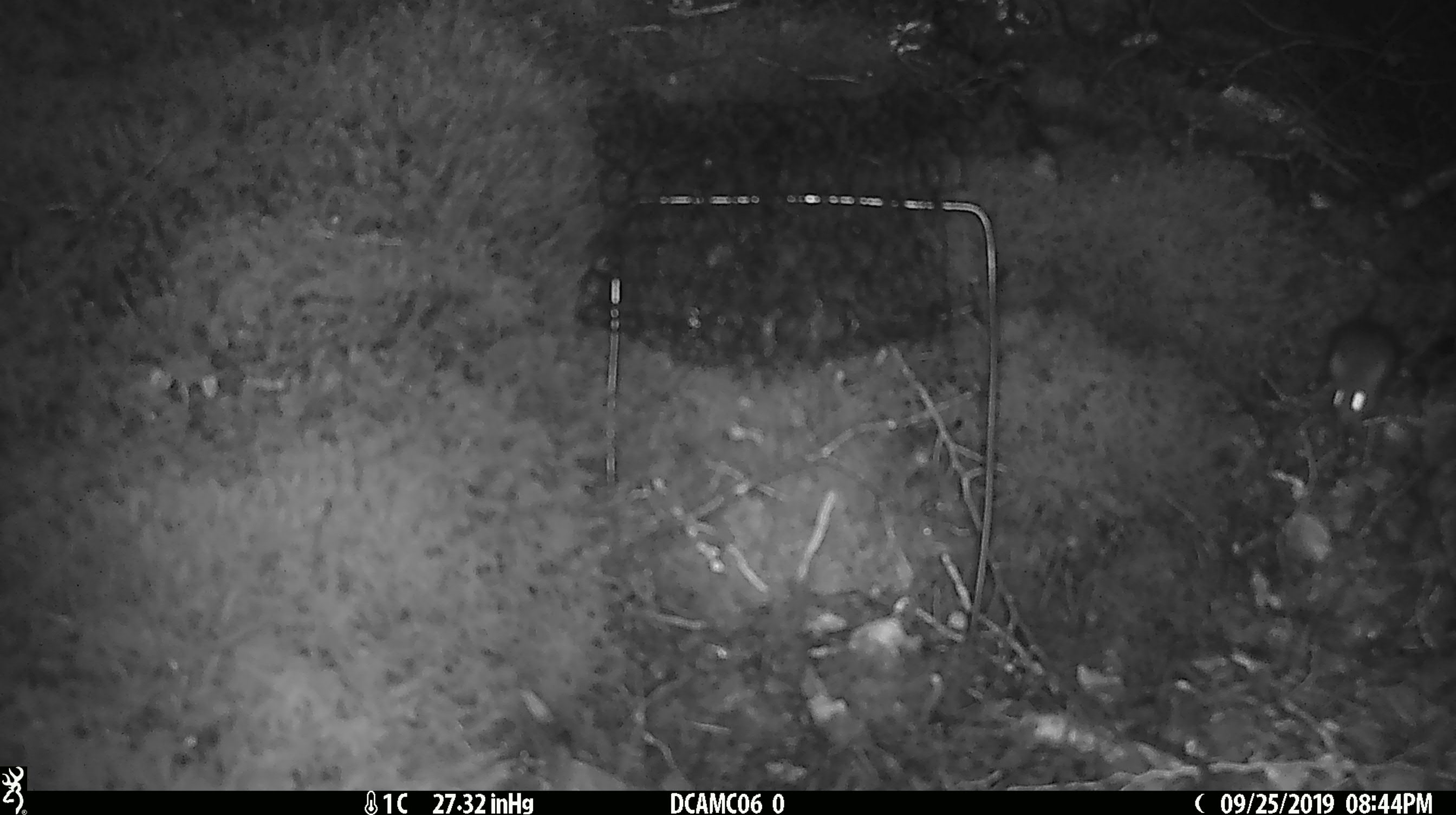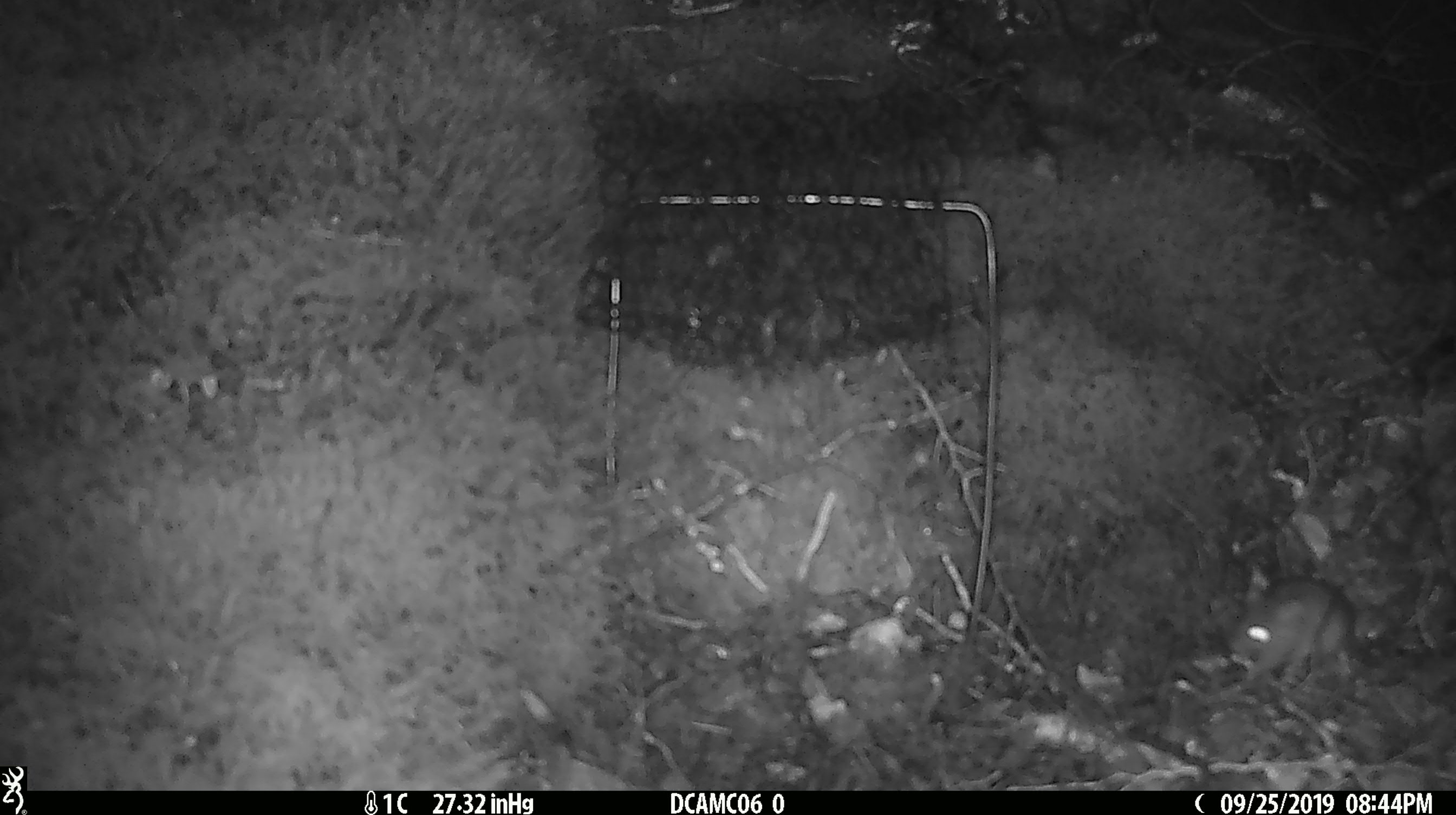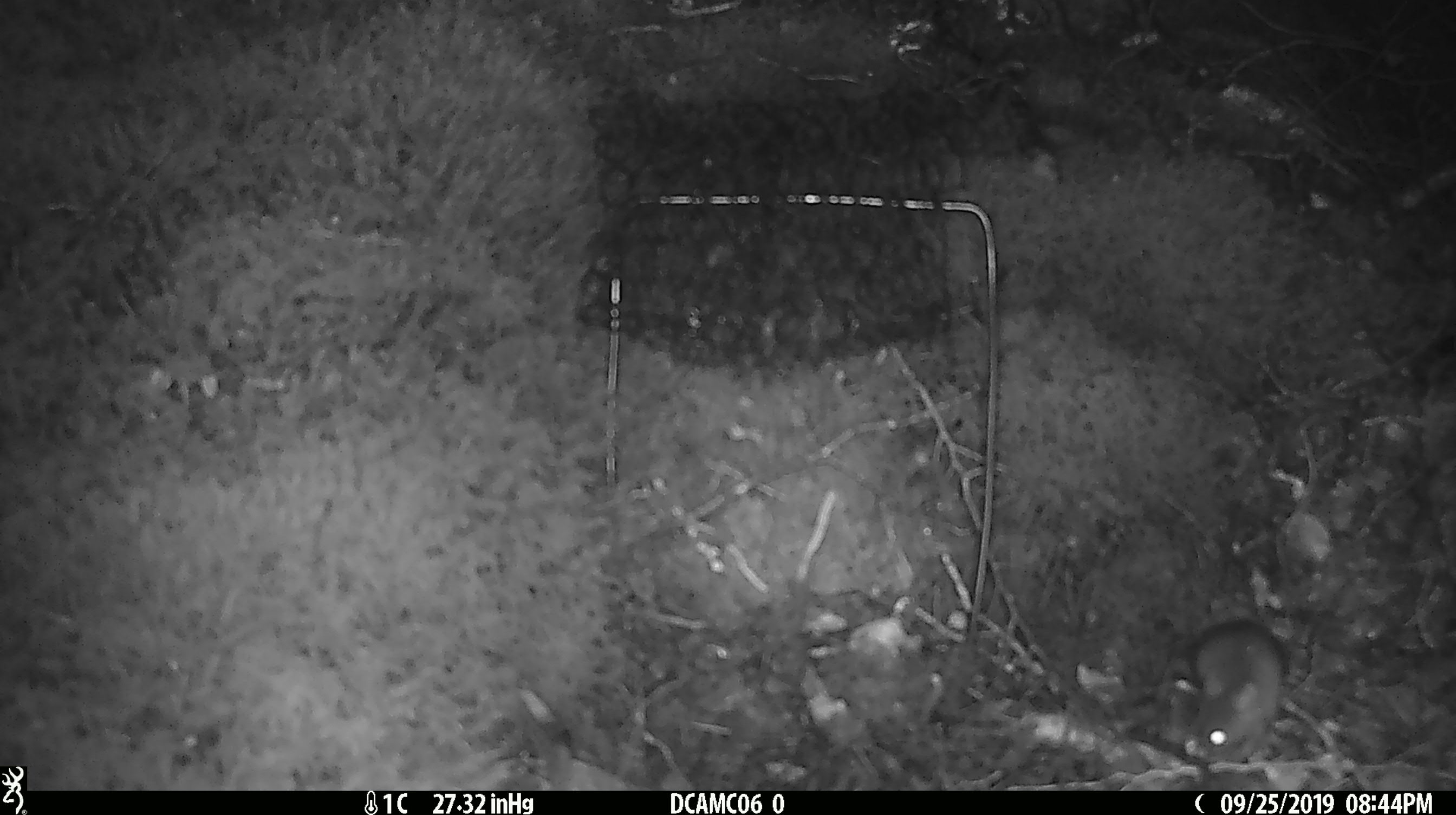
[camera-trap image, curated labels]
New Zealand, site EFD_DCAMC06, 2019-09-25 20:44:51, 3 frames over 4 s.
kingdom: Animalia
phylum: Chordata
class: Mammalia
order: Rodentia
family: Muridae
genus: Mus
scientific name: Mus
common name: mouse